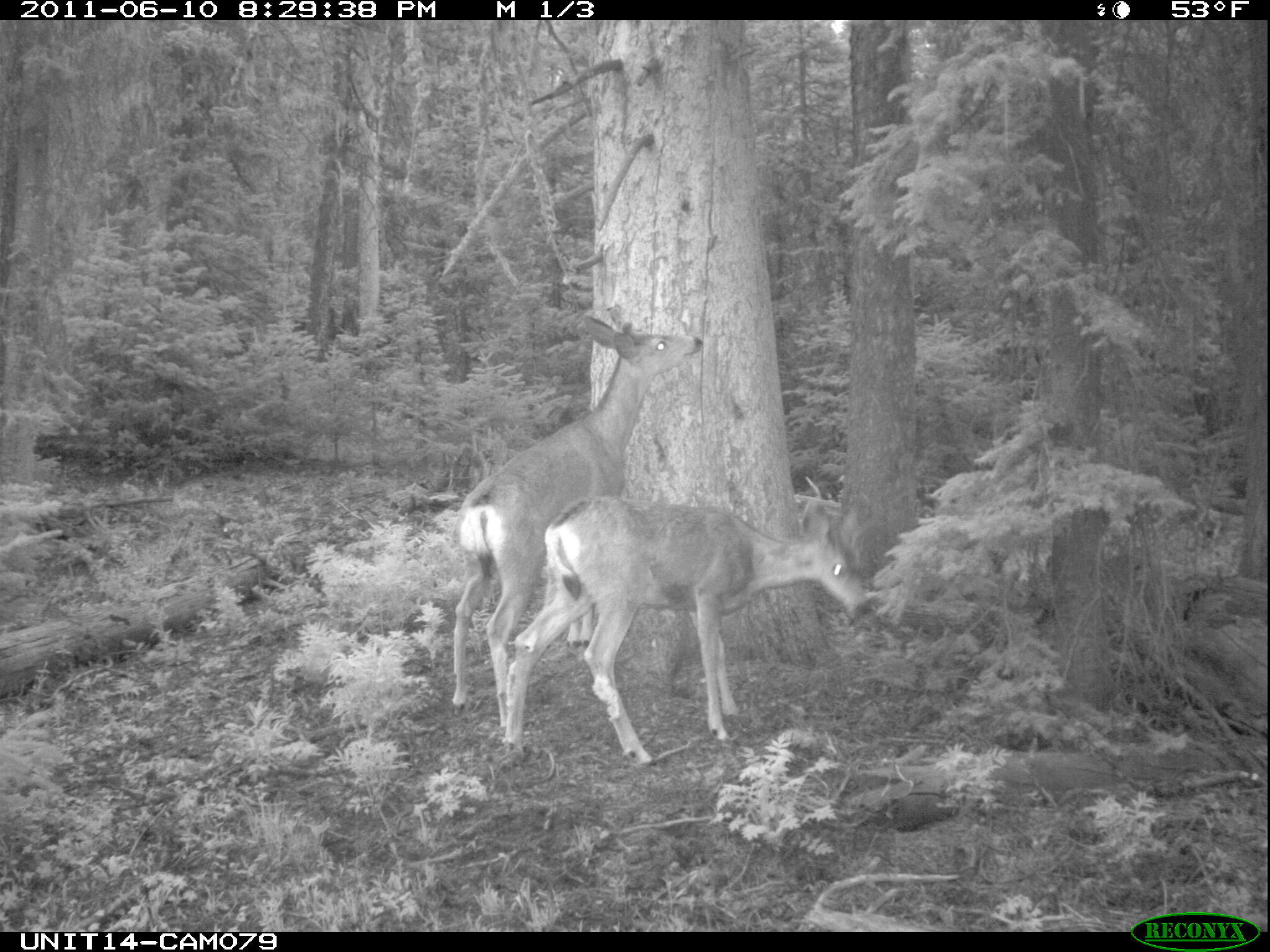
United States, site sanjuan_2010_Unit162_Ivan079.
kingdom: Animalia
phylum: Chordata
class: Mammalia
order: Artiodactyla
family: Cervidae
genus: Odocoileus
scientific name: Odocoileus hemionus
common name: mule deer